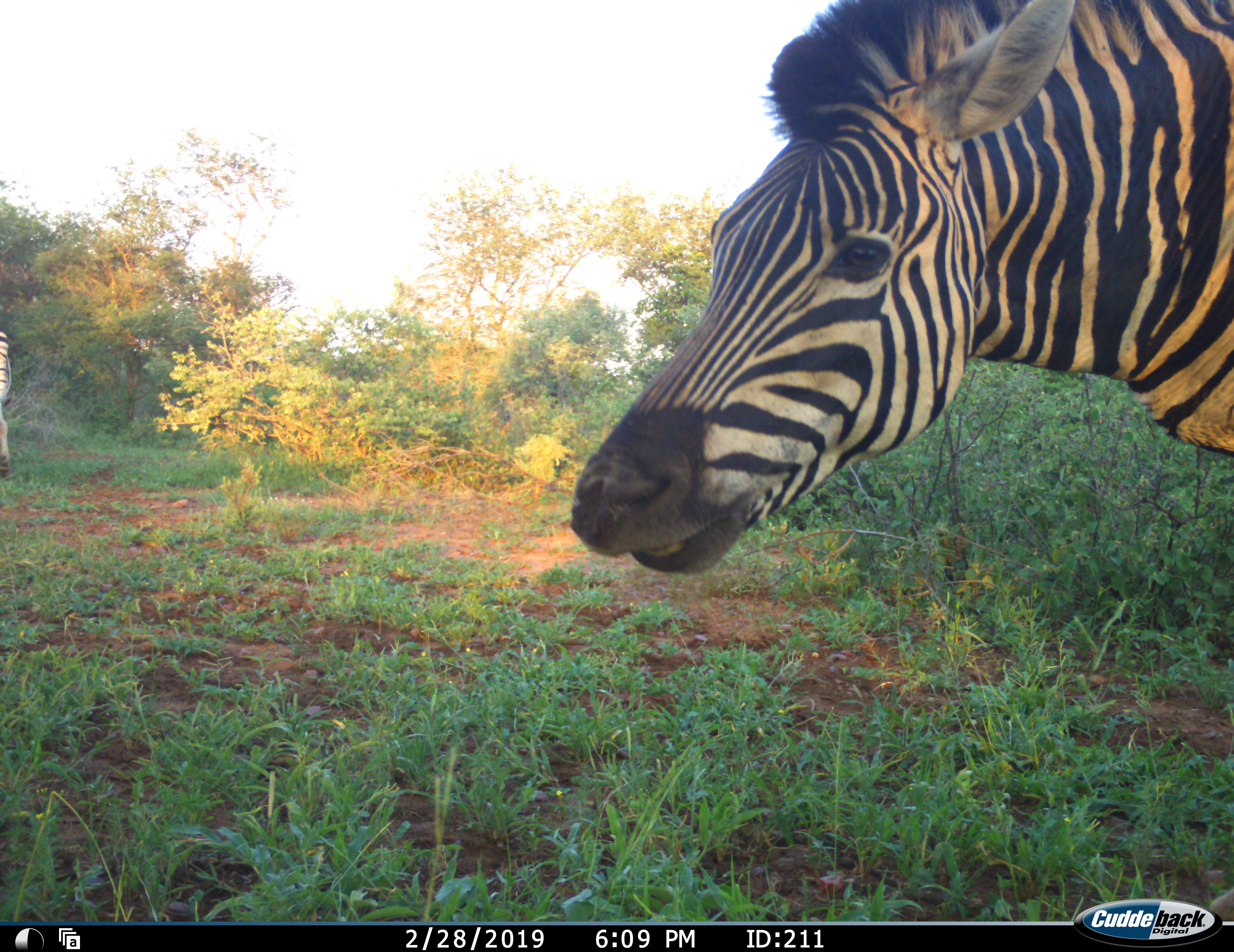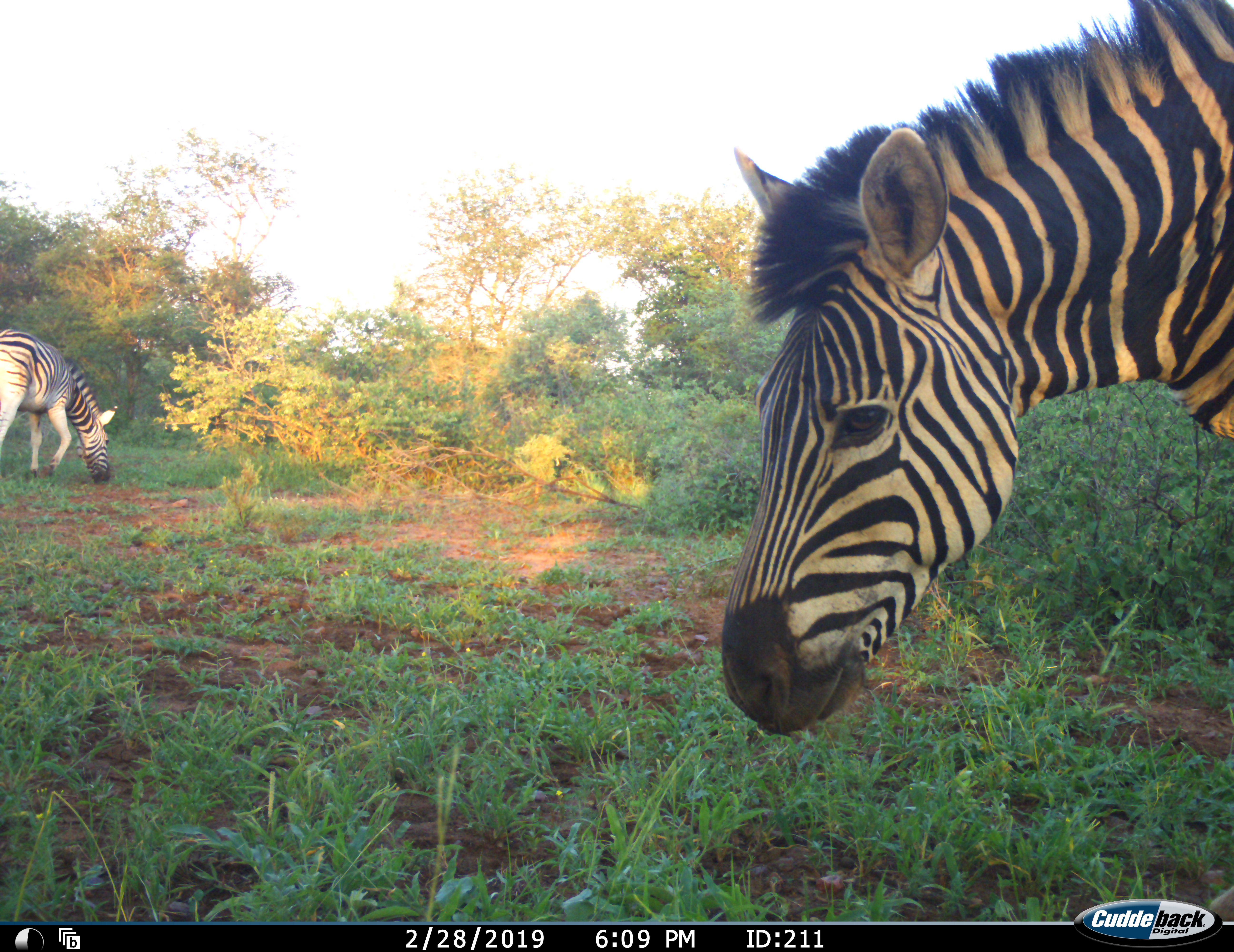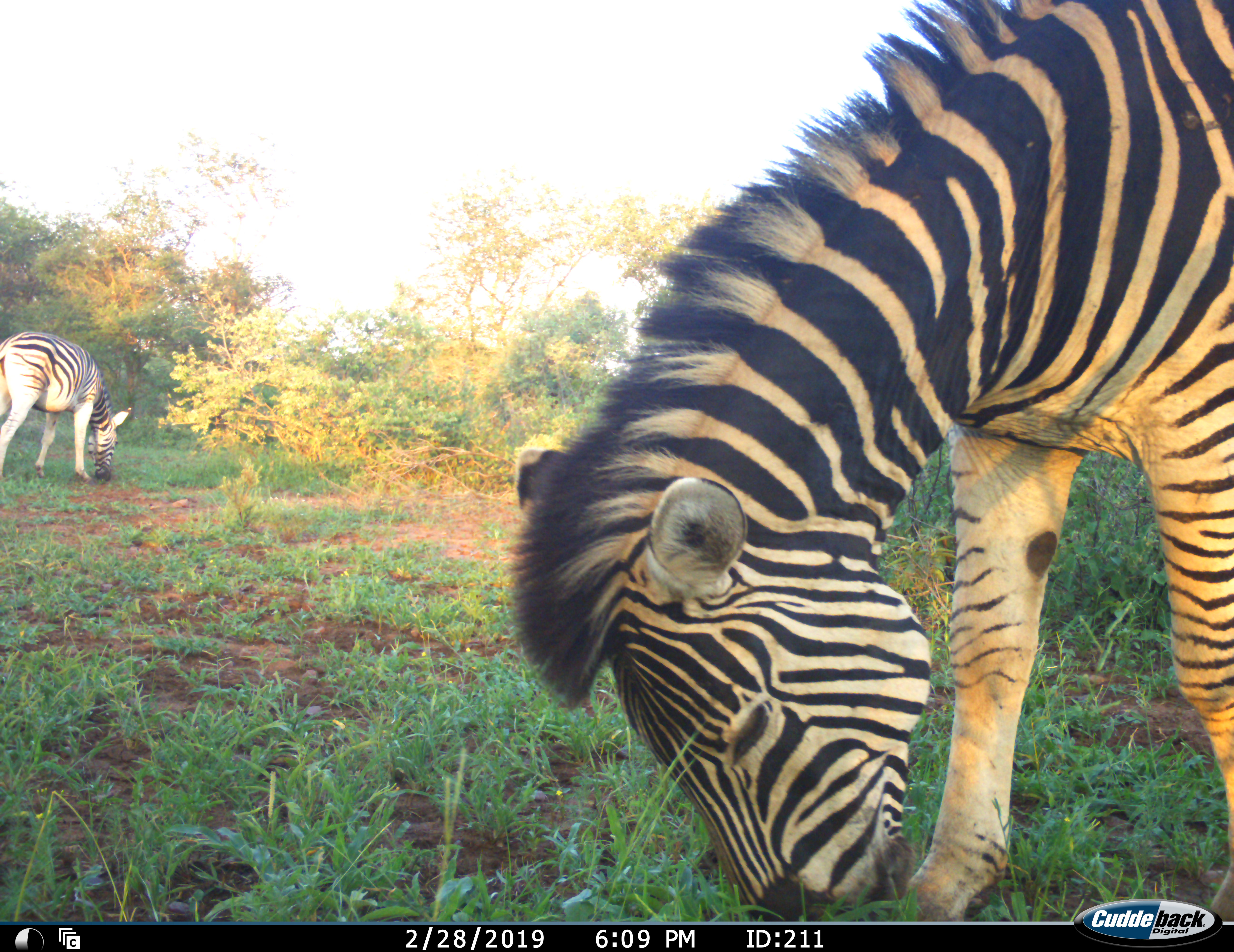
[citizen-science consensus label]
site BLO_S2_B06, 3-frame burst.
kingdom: Animalia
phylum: Chordata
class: Mammalia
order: Perissodactyla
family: Equidae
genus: Equus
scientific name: Equus quagga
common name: plains zebra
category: zebraplains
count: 2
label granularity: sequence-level